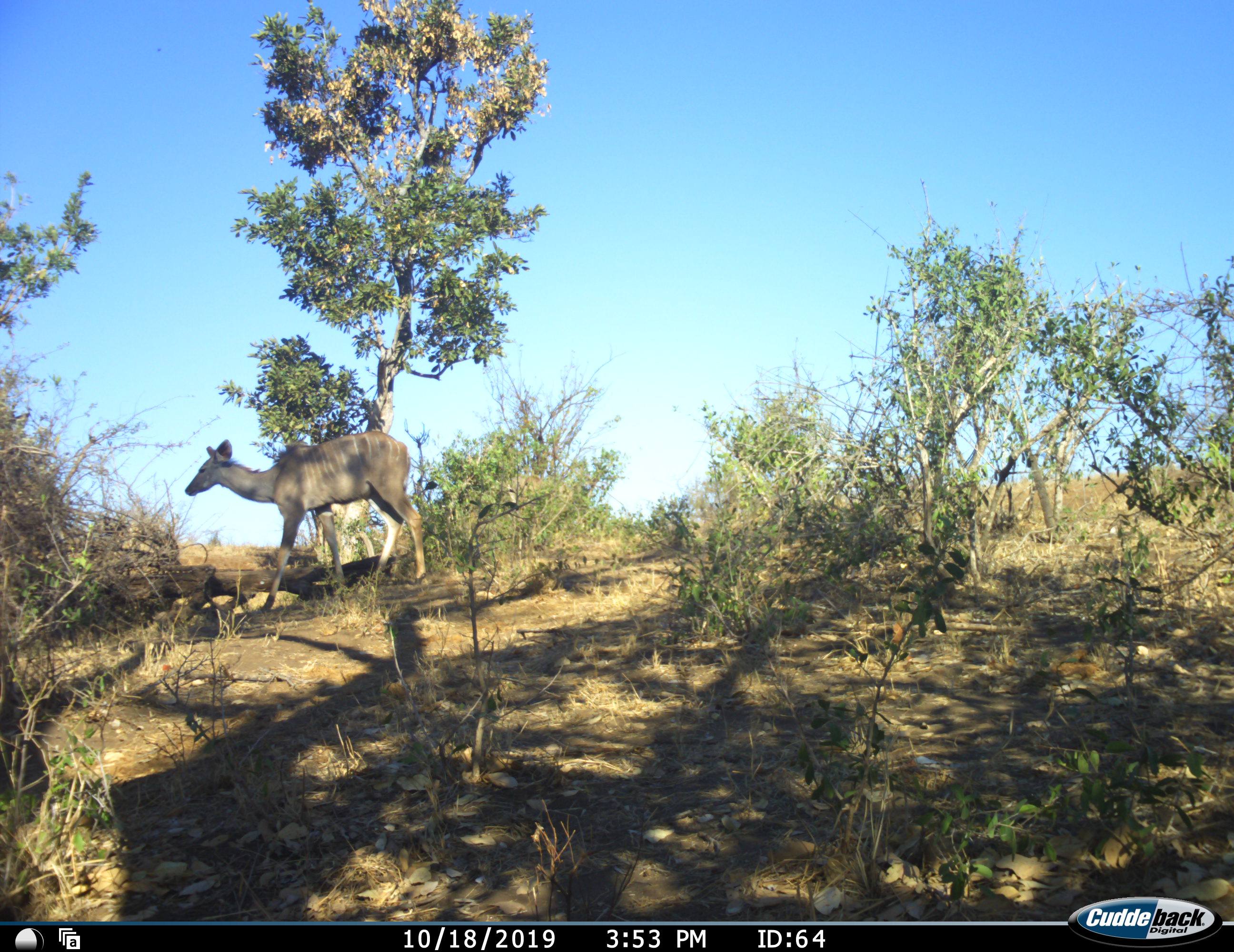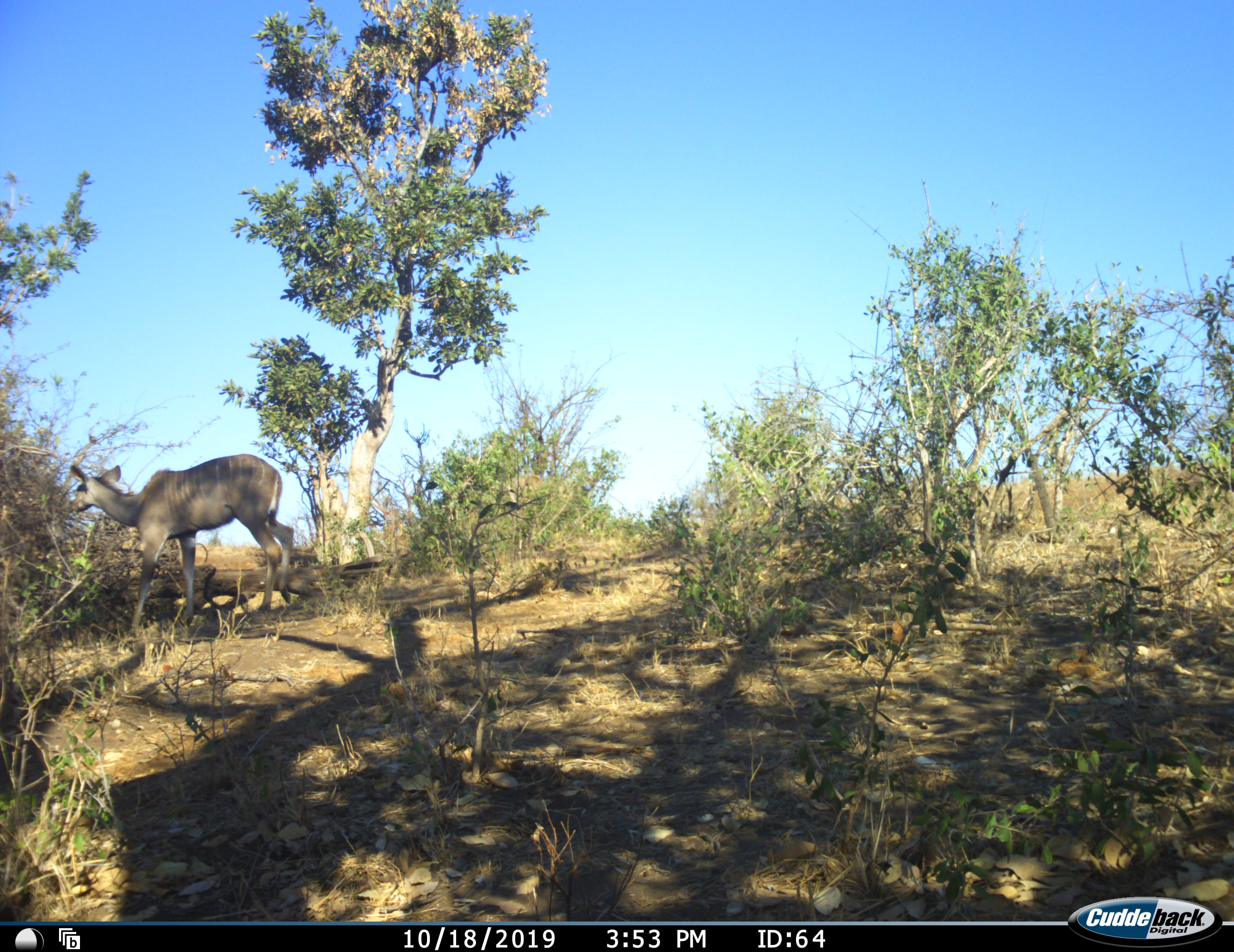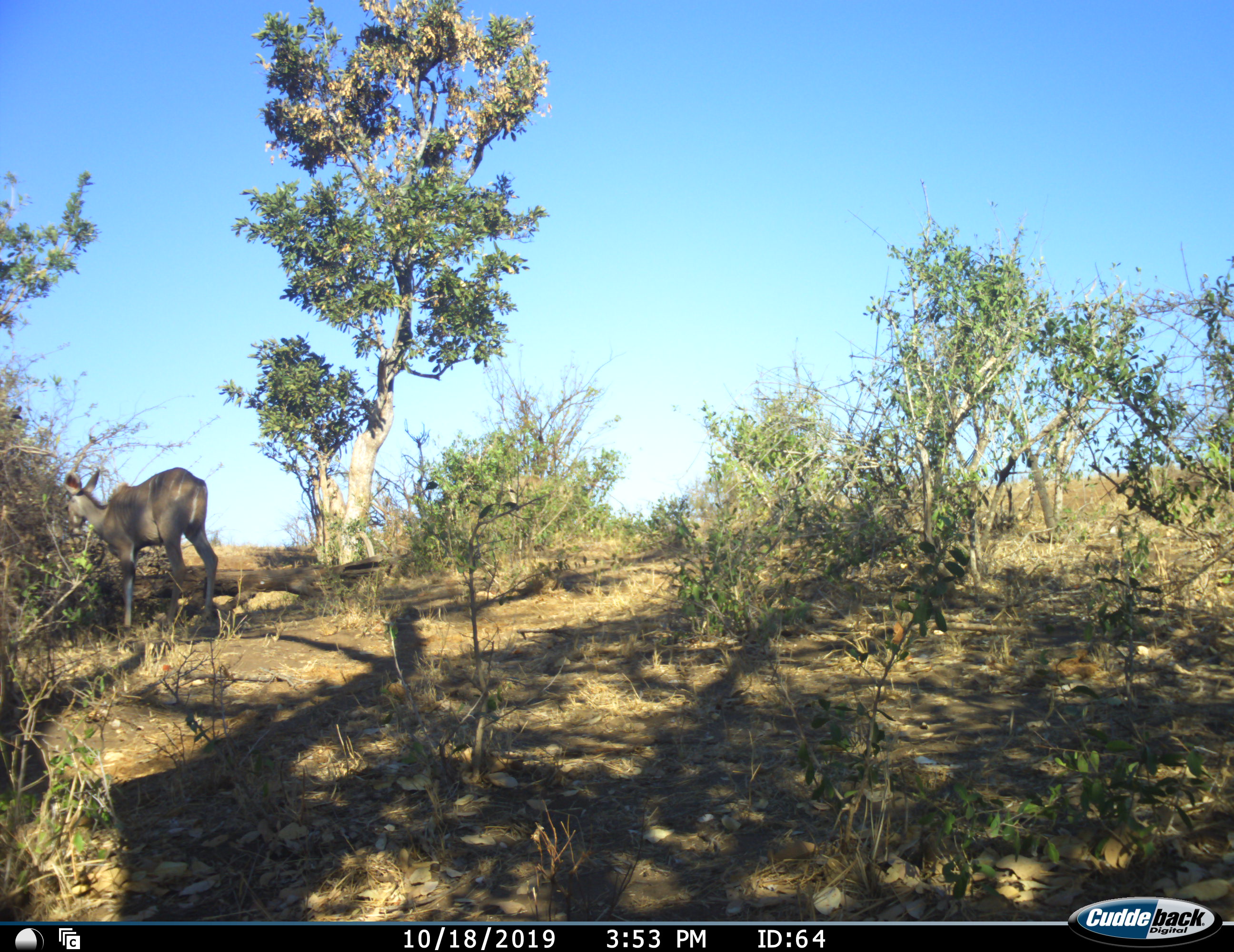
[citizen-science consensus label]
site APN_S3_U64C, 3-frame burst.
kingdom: Animalia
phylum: Chordata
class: Mammalia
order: Artiodactyla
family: Bovidae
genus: Tragelaphus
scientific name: Tragelaphus angasii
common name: nyala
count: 1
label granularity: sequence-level